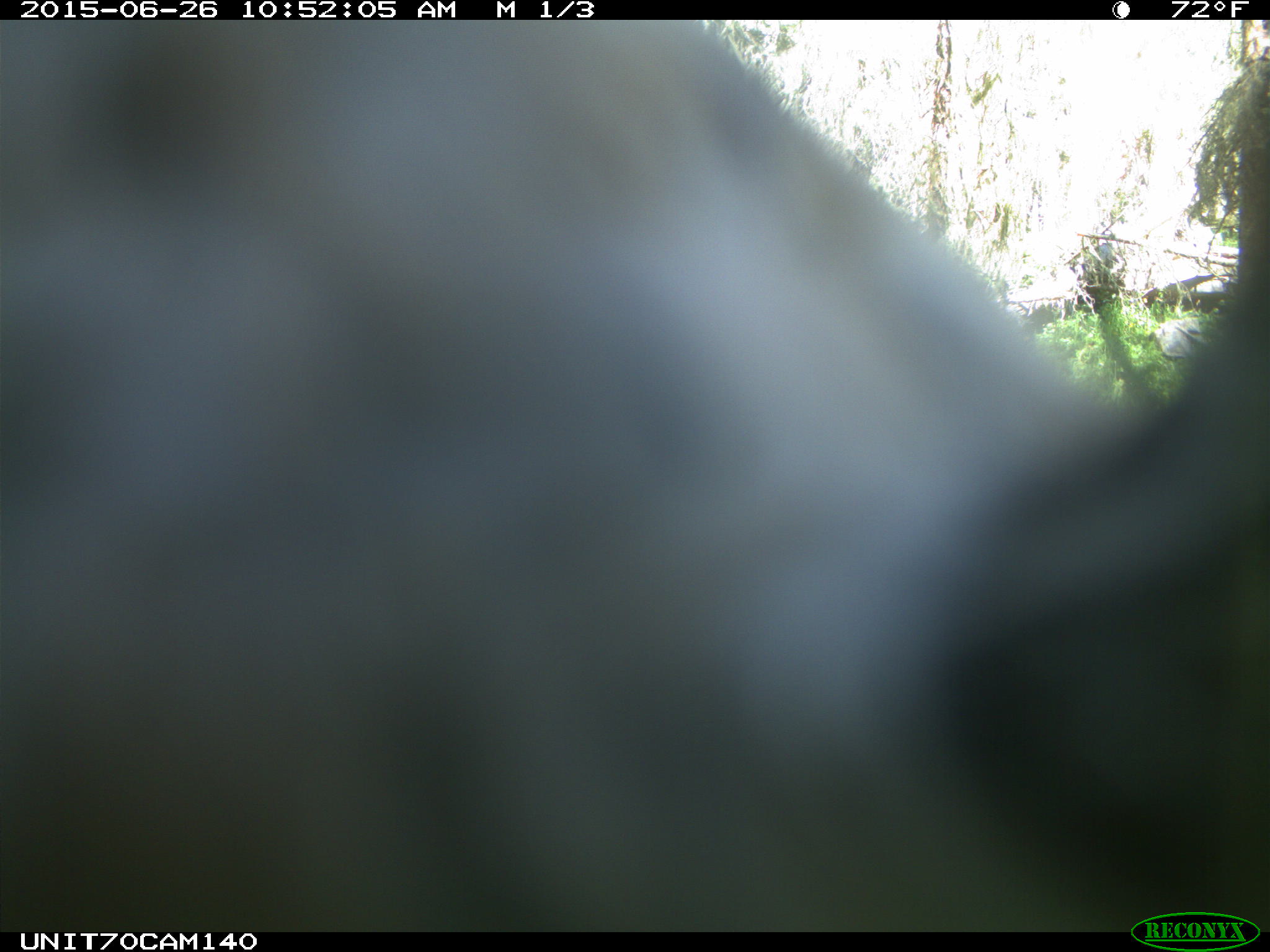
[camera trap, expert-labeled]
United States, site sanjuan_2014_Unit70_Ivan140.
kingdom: Animalia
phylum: Chordata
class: Aves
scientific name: Aves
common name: birds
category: unidentified bird